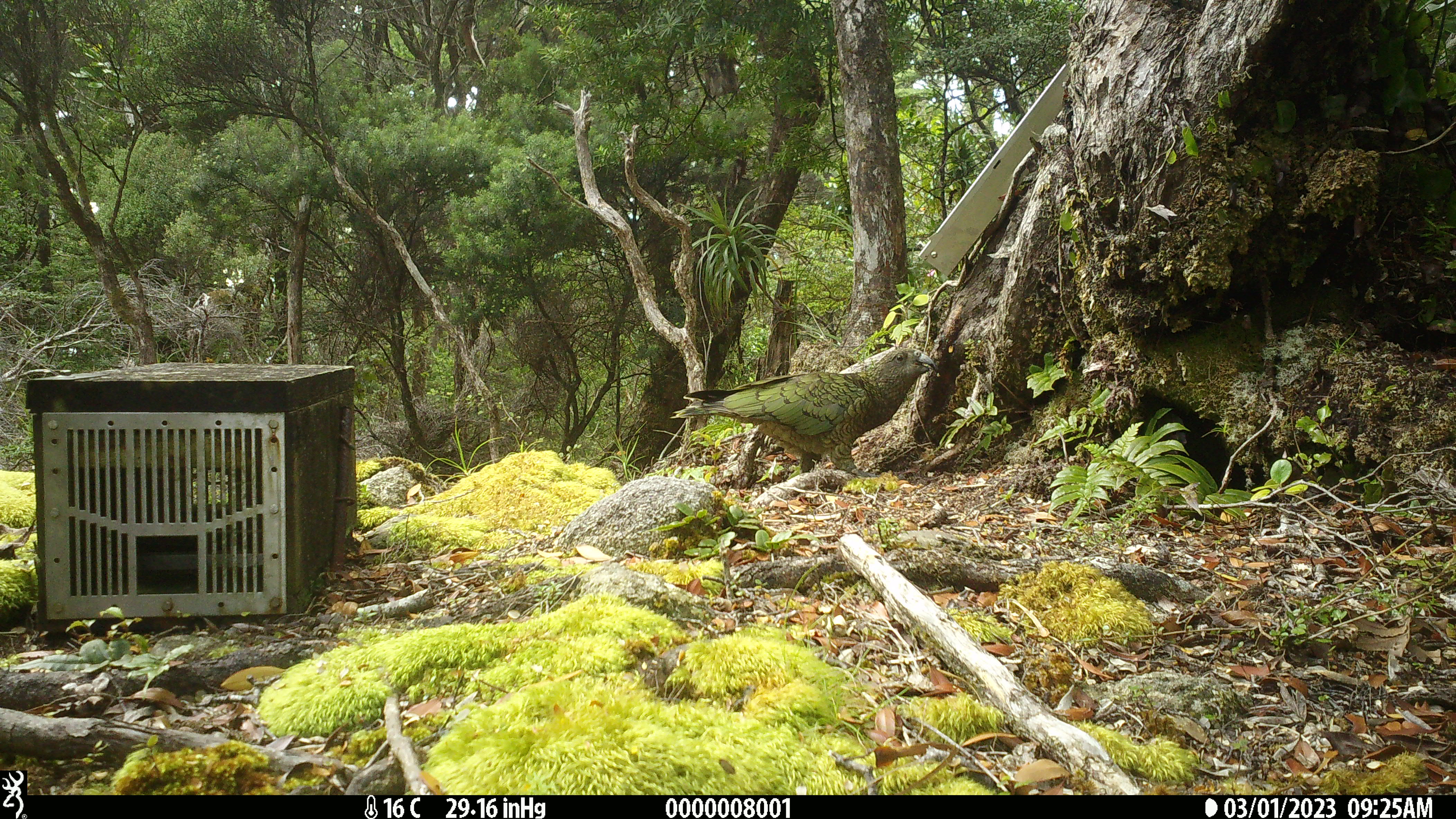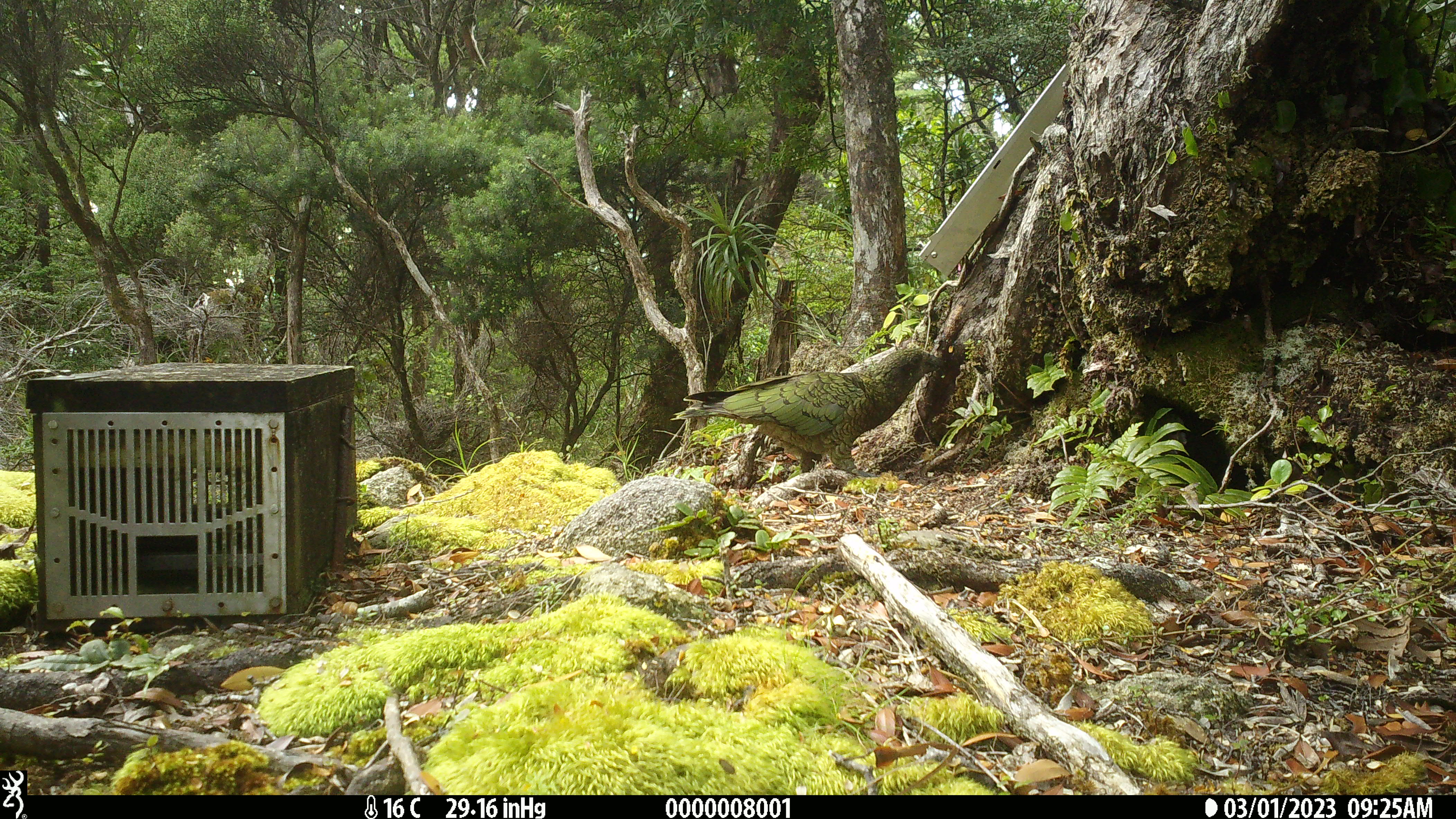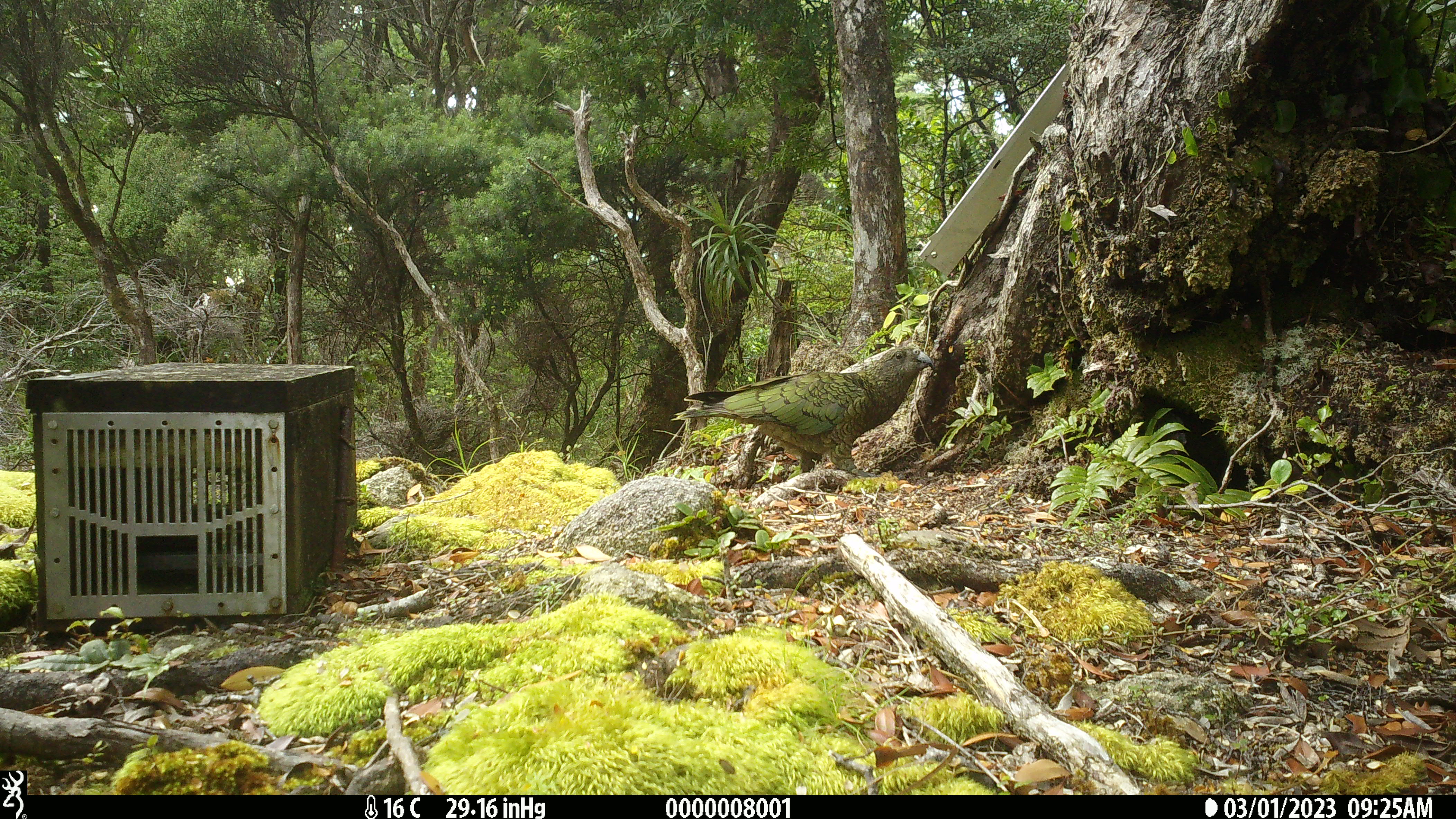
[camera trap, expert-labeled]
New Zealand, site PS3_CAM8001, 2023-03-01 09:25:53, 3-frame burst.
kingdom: Animalia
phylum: Chordata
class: Aves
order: Psittaciformes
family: Strigopidae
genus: Nestor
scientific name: Nestor notabilis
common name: kea